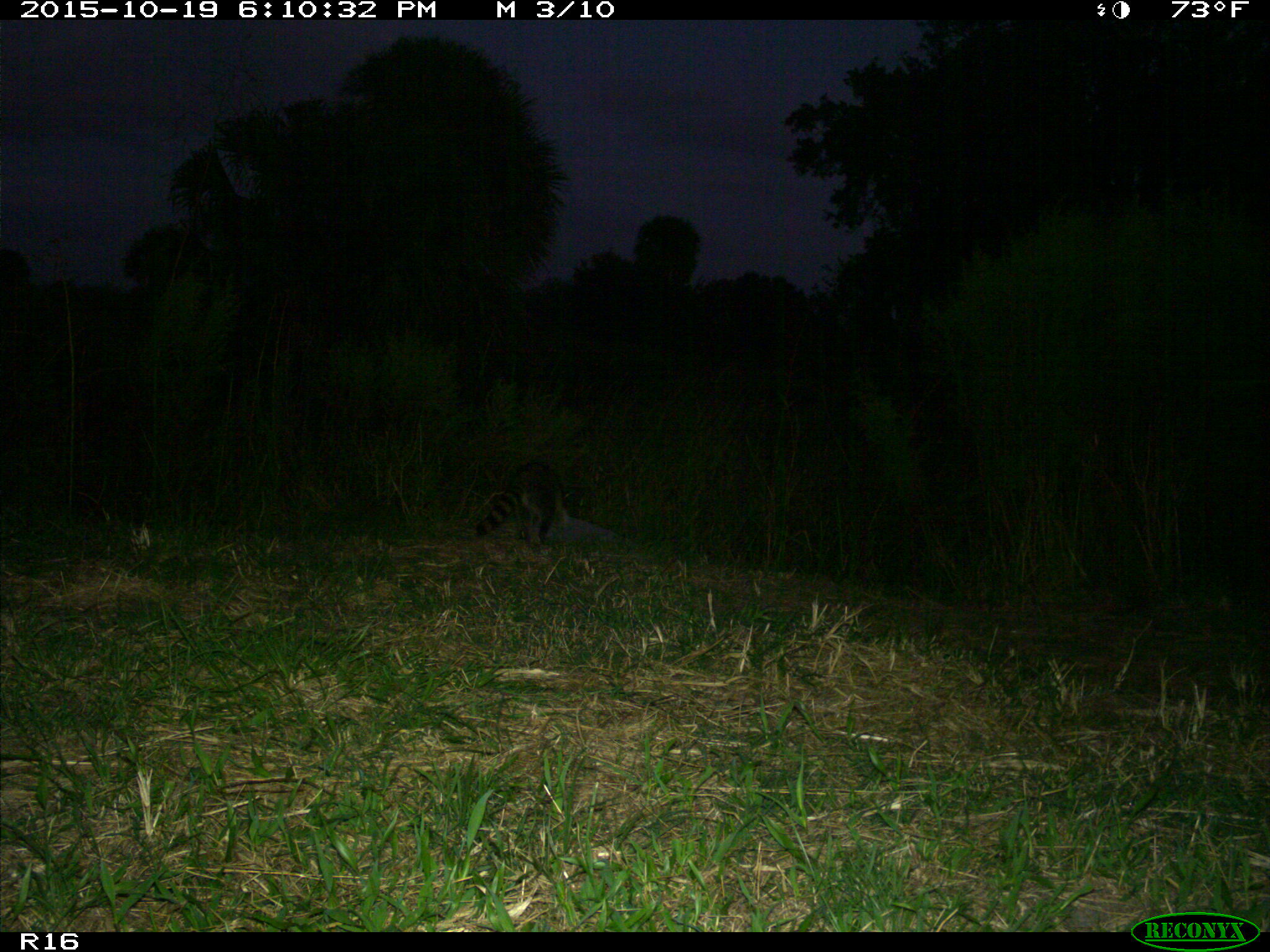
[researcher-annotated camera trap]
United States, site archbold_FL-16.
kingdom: Animalia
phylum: Chordata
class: Mammalia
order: Carnivora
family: Procyonidae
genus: Procyon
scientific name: Procyon lotor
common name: common raccoon